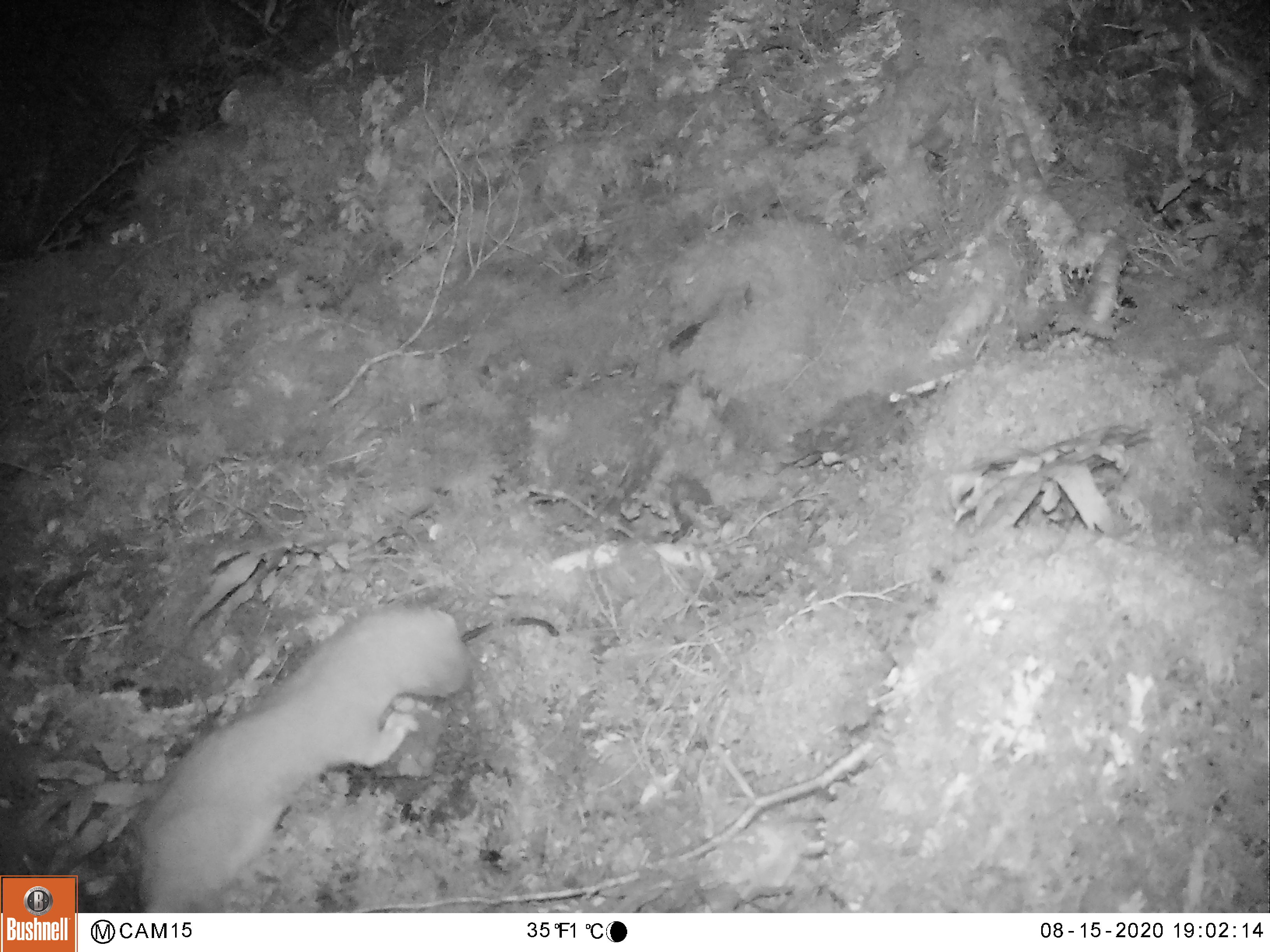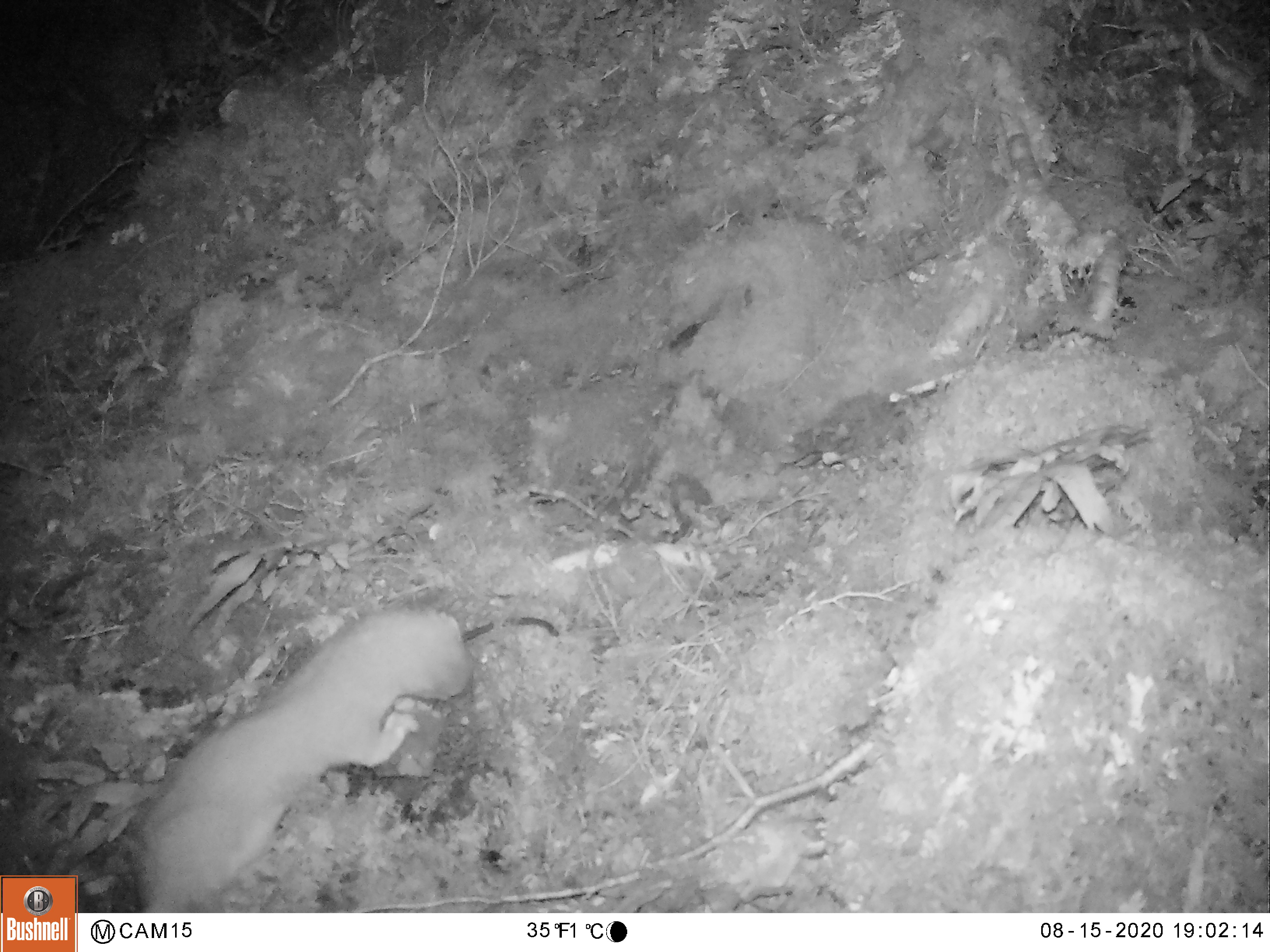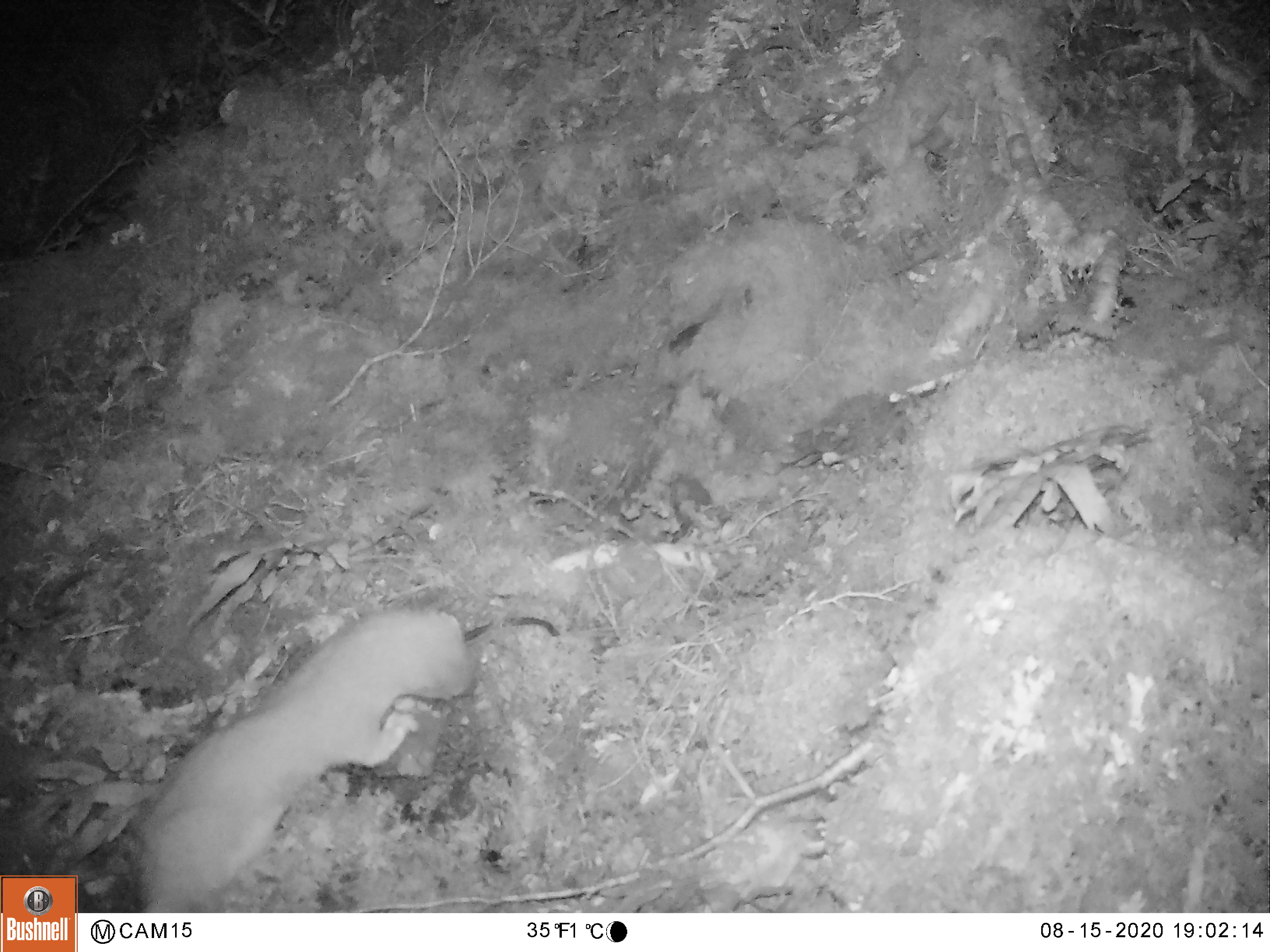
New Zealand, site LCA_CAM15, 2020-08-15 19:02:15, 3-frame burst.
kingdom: Animalia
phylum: Chordata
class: Mammalia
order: Carnivora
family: Mustelidae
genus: Mustela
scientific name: Mustela erminea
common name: stoat